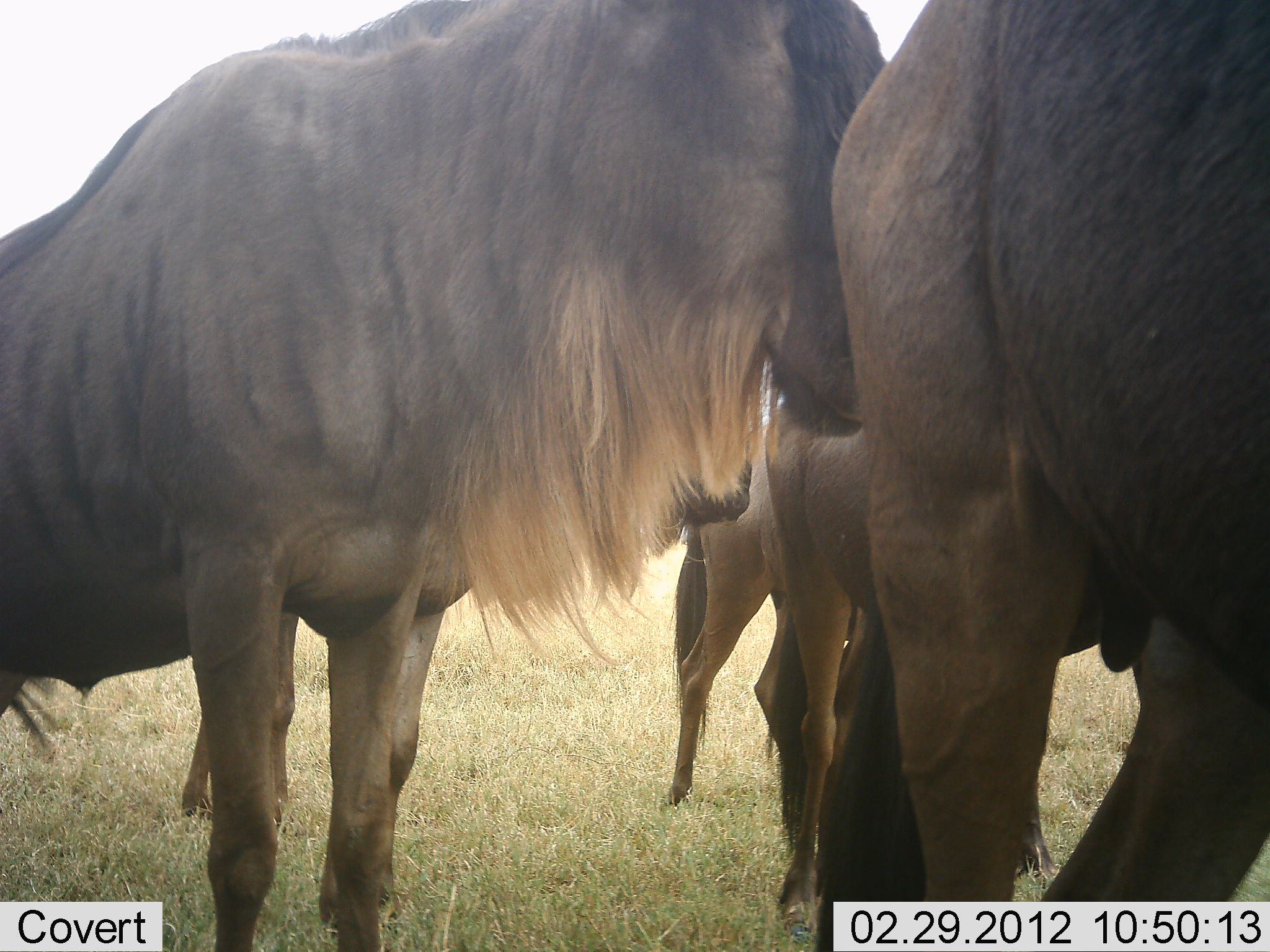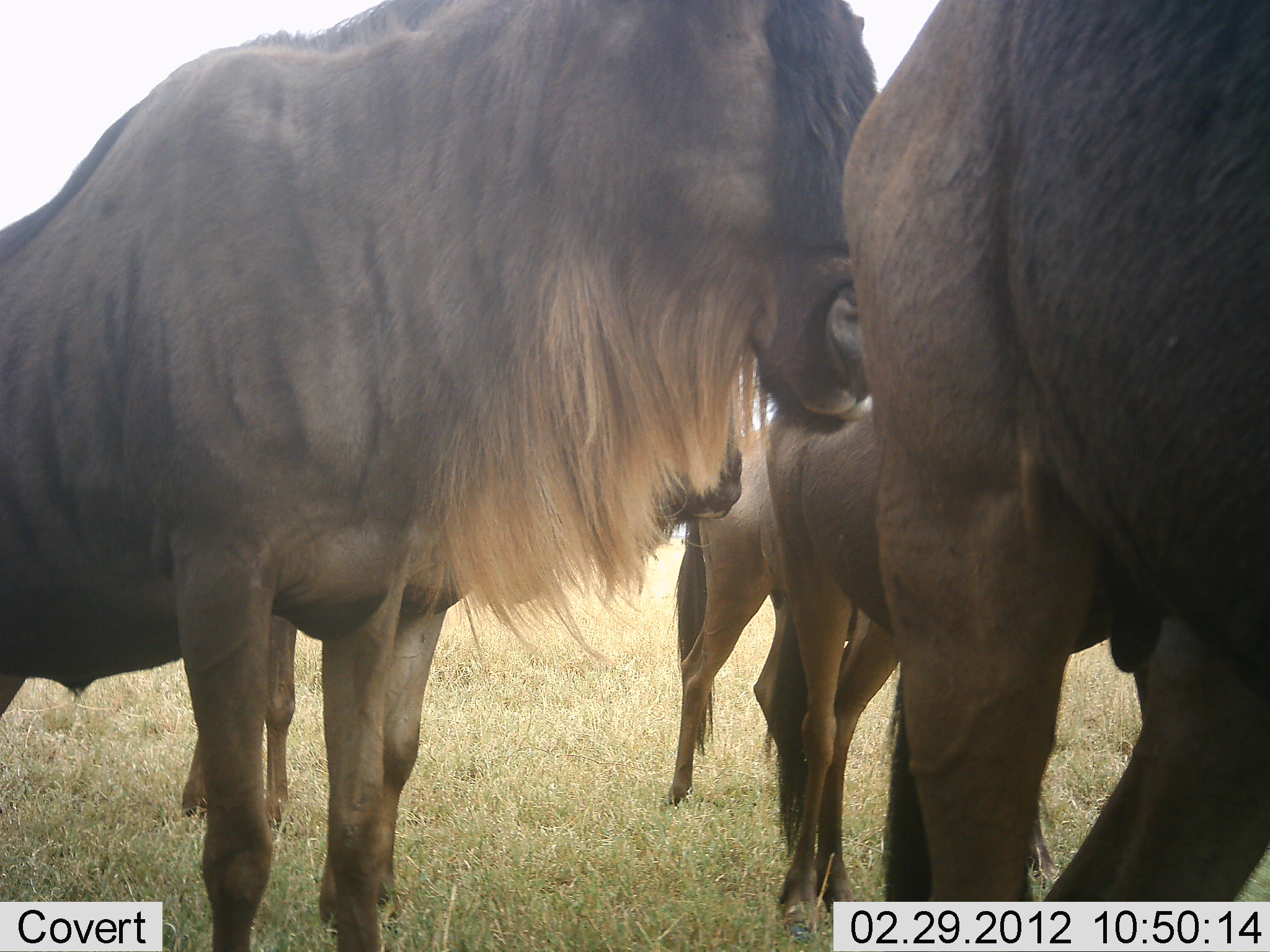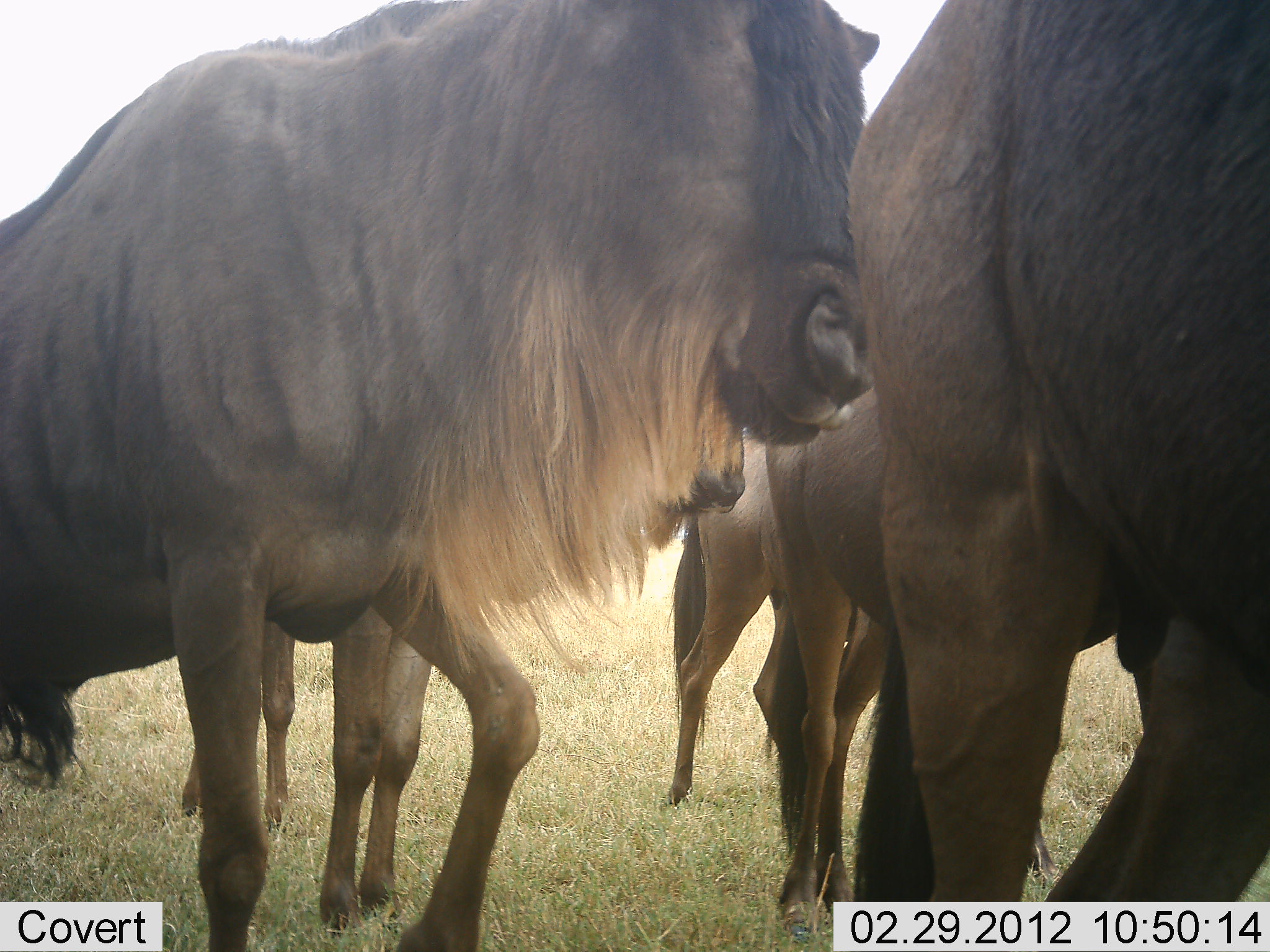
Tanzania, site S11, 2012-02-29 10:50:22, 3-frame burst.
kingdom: Animalia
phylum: Chordata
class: Mammalia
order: Artiodactyla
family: Bovidae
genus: Connochaetes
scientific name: Connochaetes taurinus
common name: blue wildebeest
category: wildebeest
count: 4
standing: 87%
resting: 7%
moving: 13%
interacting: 7%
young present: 7%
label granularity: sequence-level